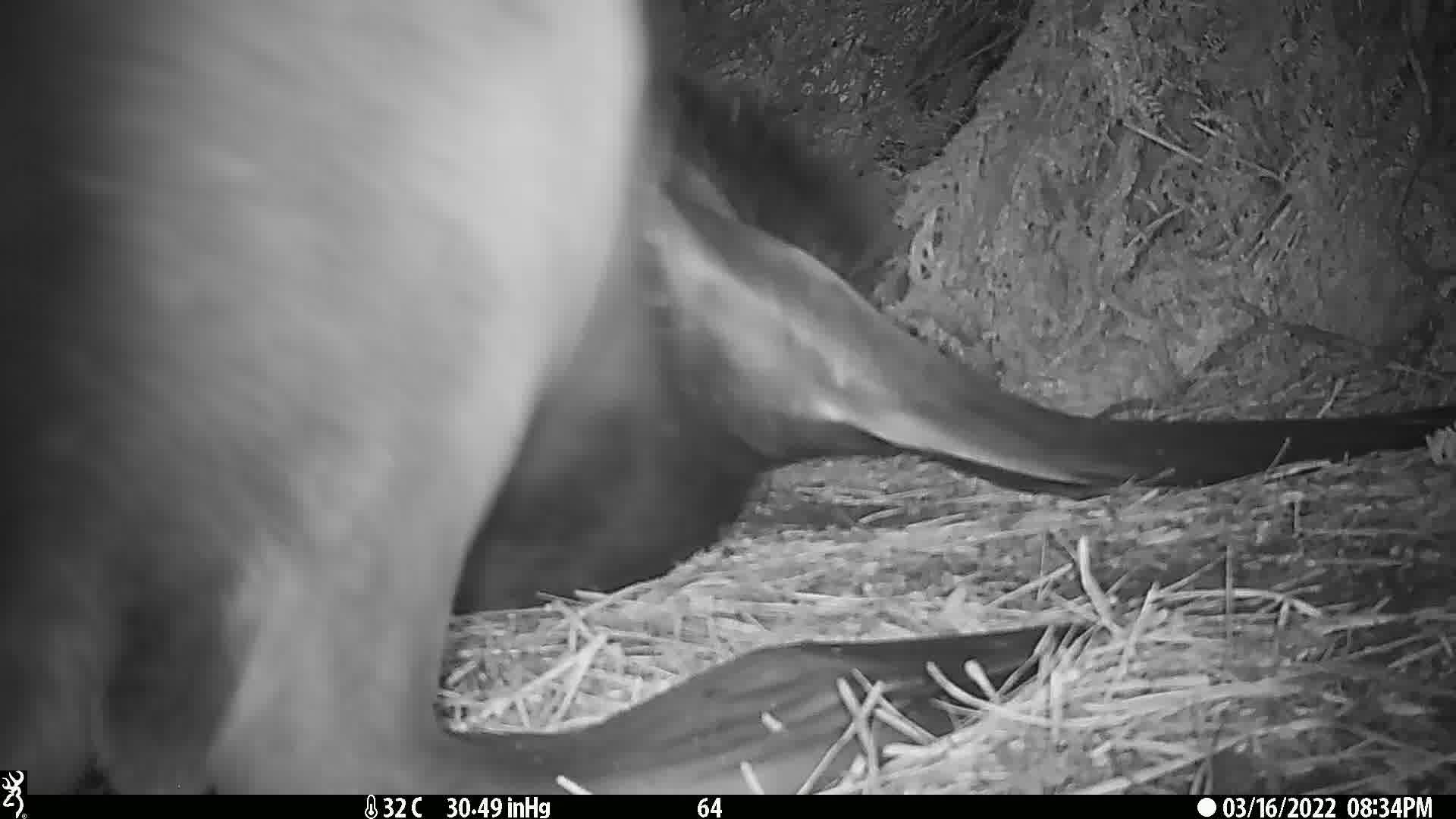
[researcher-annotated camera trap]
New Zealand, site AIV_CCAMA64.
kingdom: Animalia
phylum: Chordata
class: Mammalia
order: Carnivora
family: Otariidae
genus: Phocarctos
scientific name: Phocarctos hookeri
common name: new zealand sea lion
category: sealion